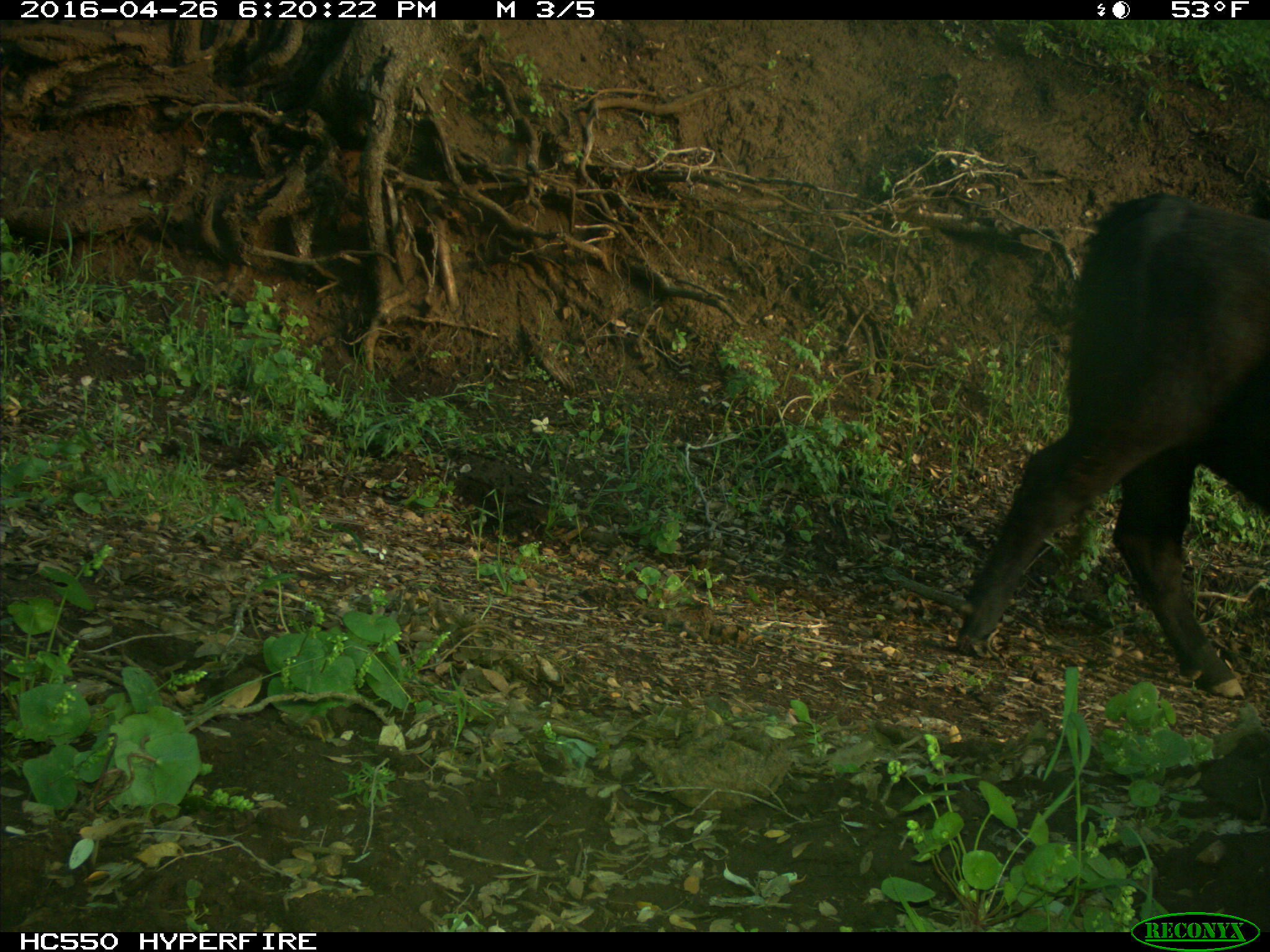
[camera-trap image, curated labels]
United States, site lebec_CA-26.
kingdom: Animalia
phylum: Chordata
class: Mammalia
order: Artiodactyla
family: Bovidae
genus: Bos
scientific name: Bos taurus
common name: domestic cow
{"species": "Bos taurus (domestic cow)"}